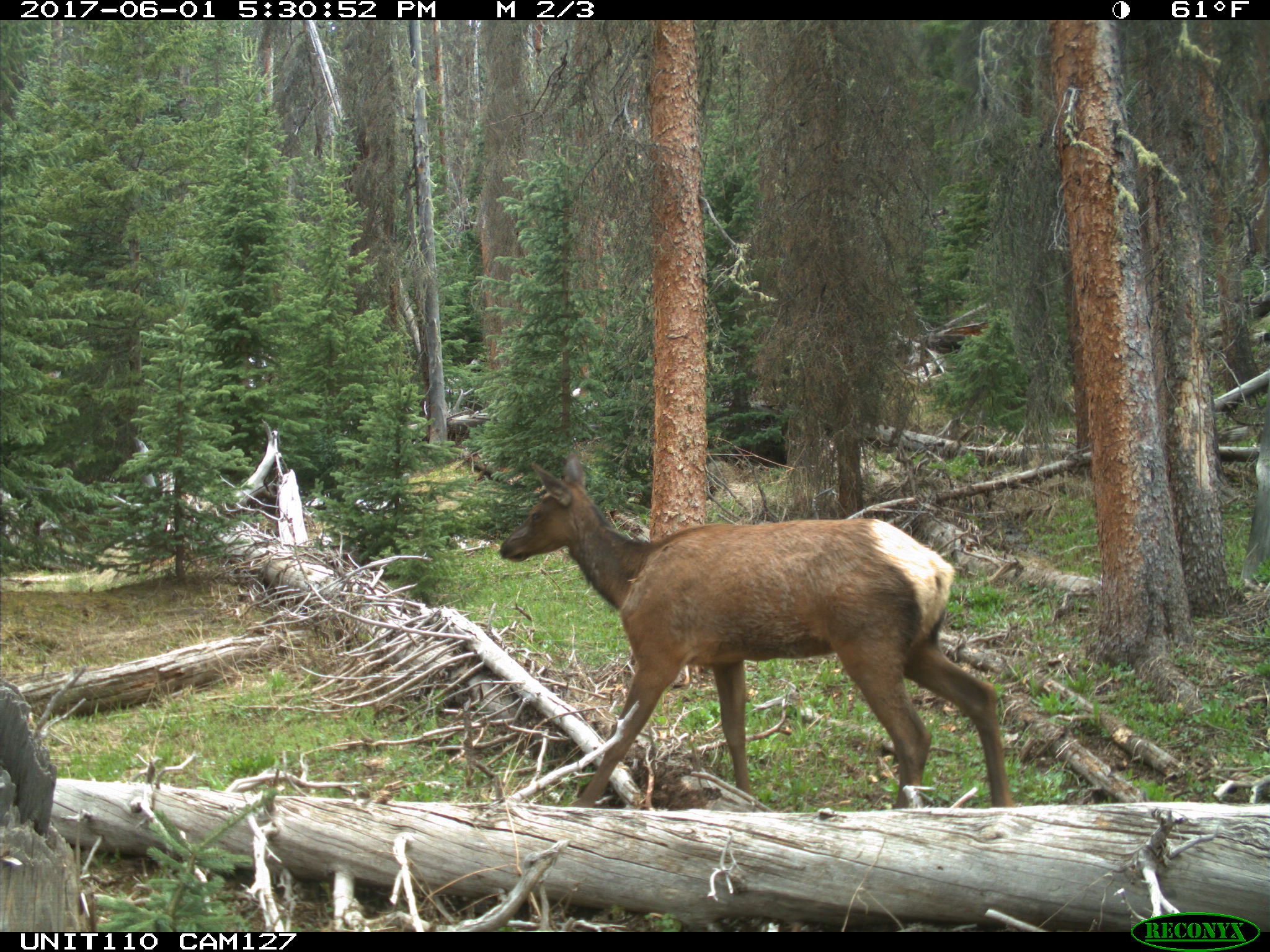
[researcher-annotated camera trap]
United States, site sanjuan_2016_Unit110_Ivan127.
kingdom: Animalia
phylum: Chordata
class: Mammalia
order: Artiodactyla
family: Cervidae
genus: Cervus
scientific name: Cervus elaphus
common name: red deer